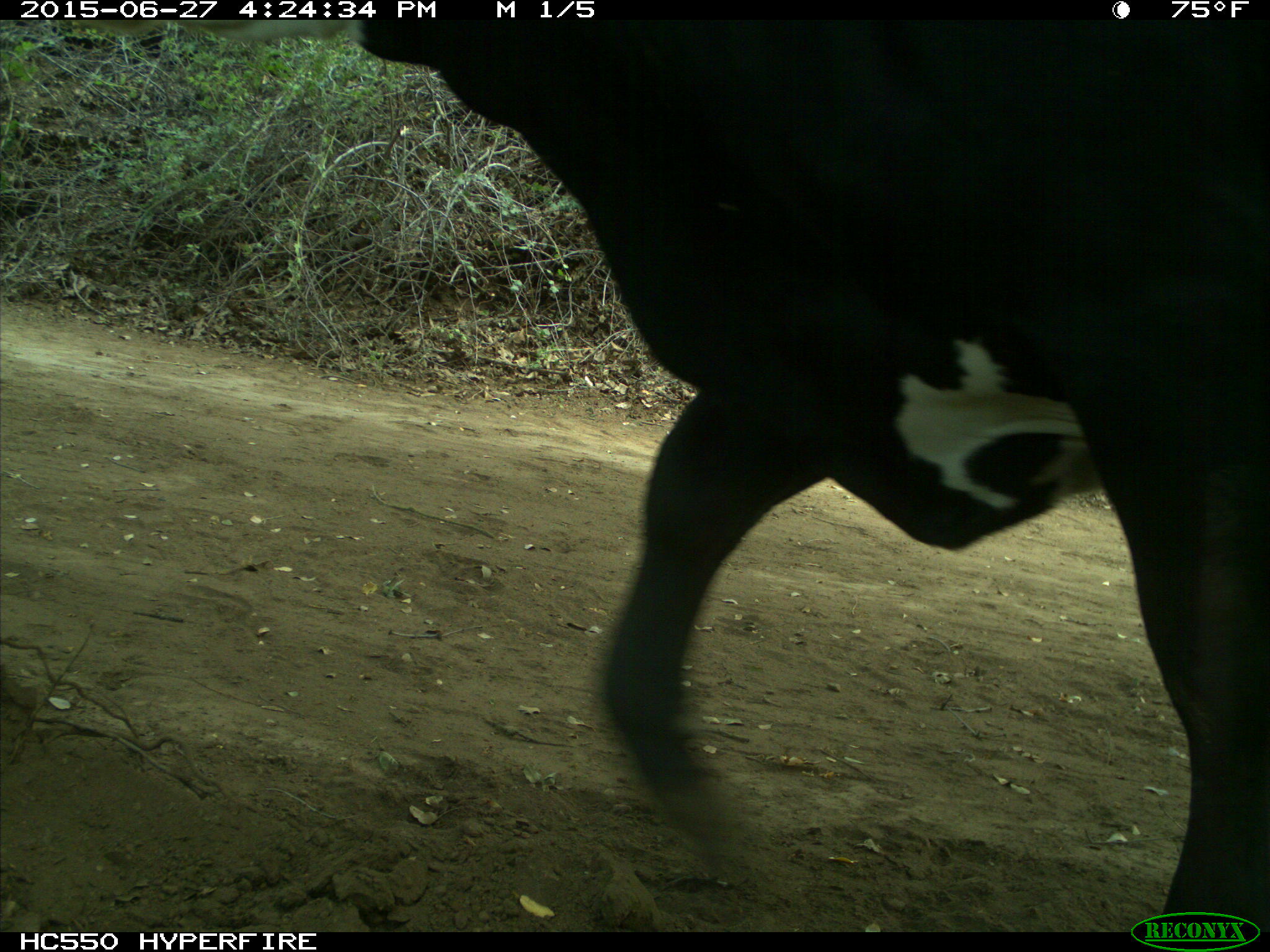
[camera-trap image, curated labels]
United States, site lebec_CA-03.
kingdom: Animalia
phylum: Chordata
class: Mammalia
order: Artiodactyla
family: Bovidae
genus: Bos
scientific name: Bos taurus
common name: domestic cow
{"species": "Bos taurus (domestic cow)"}